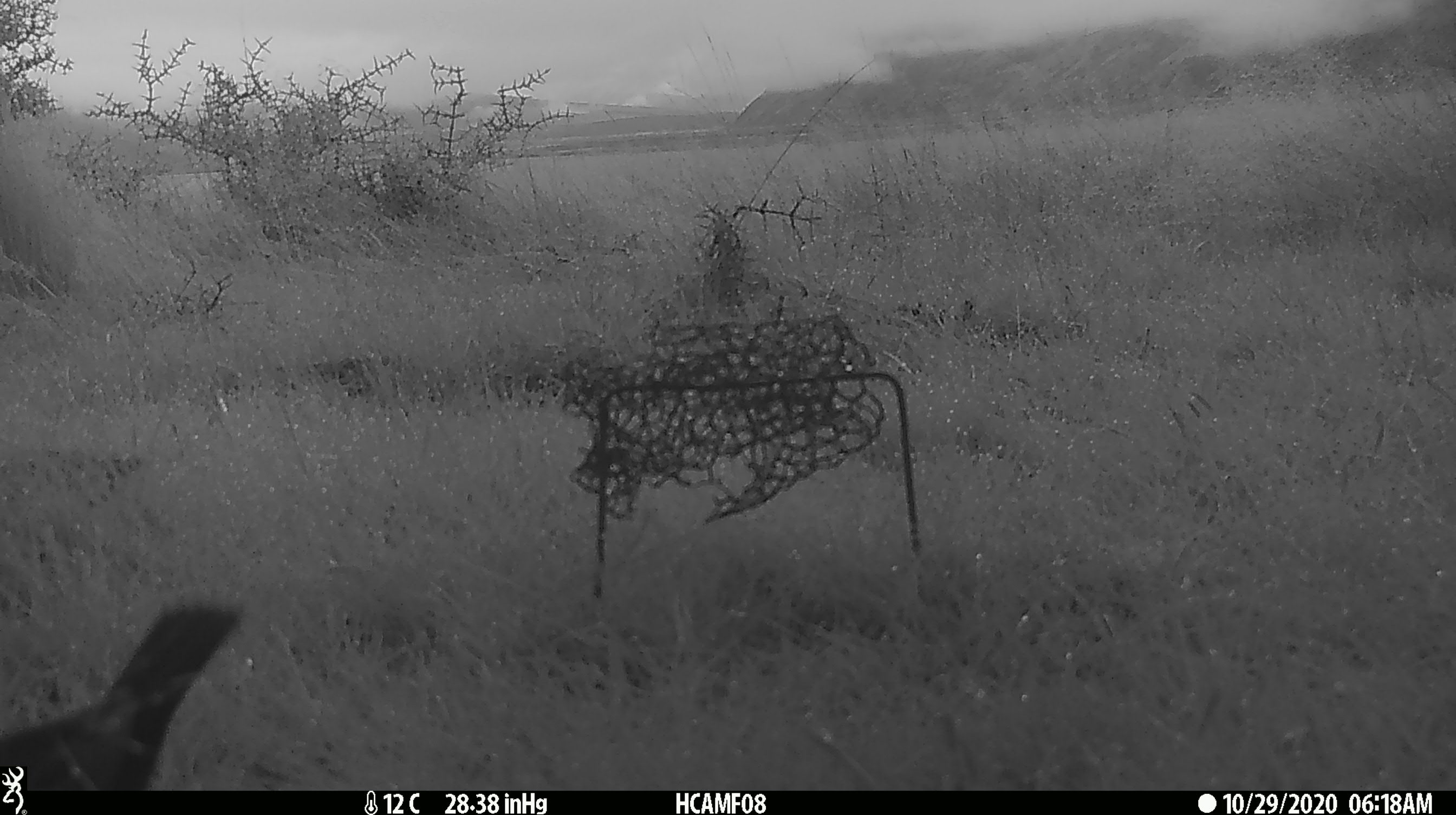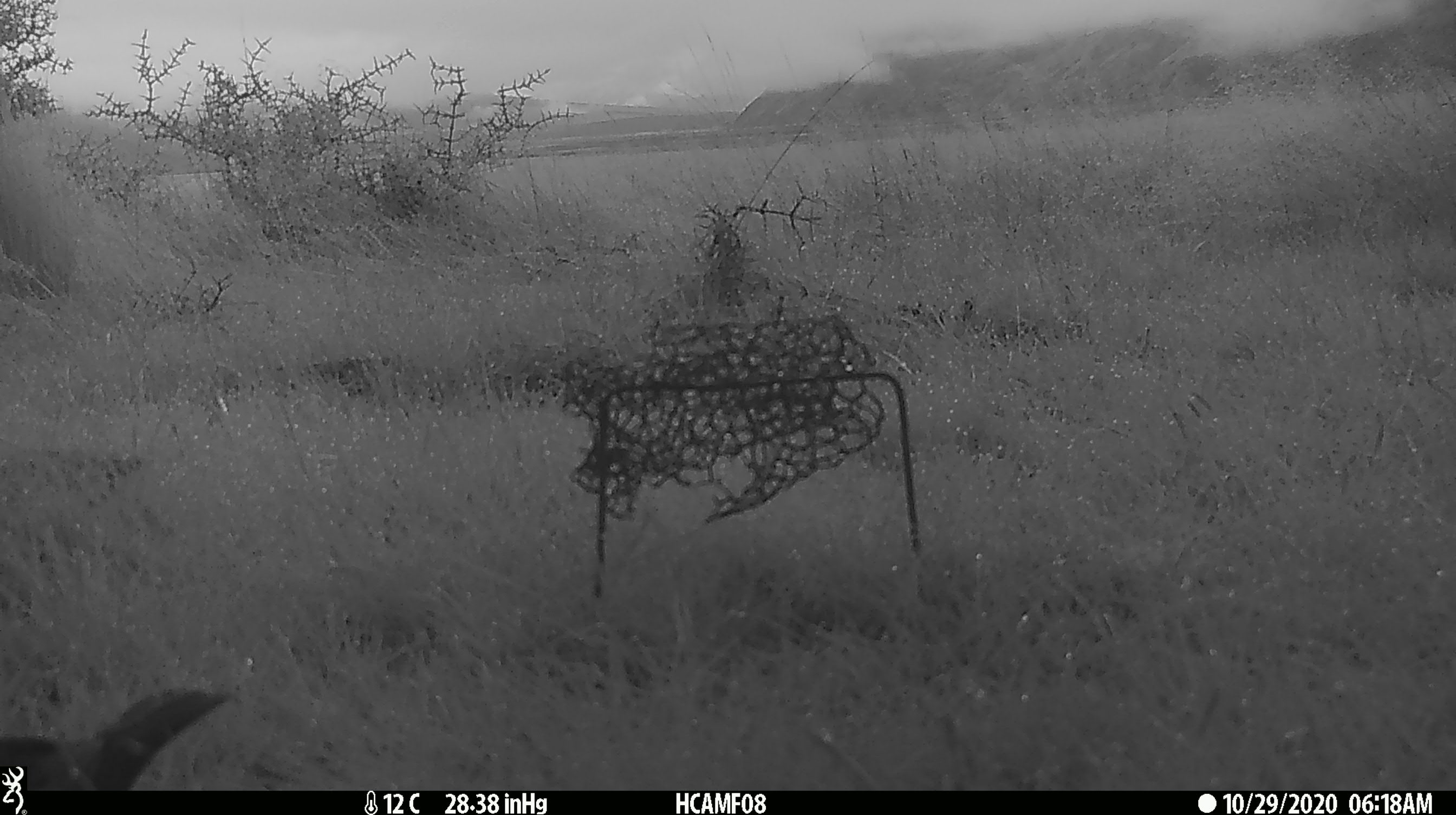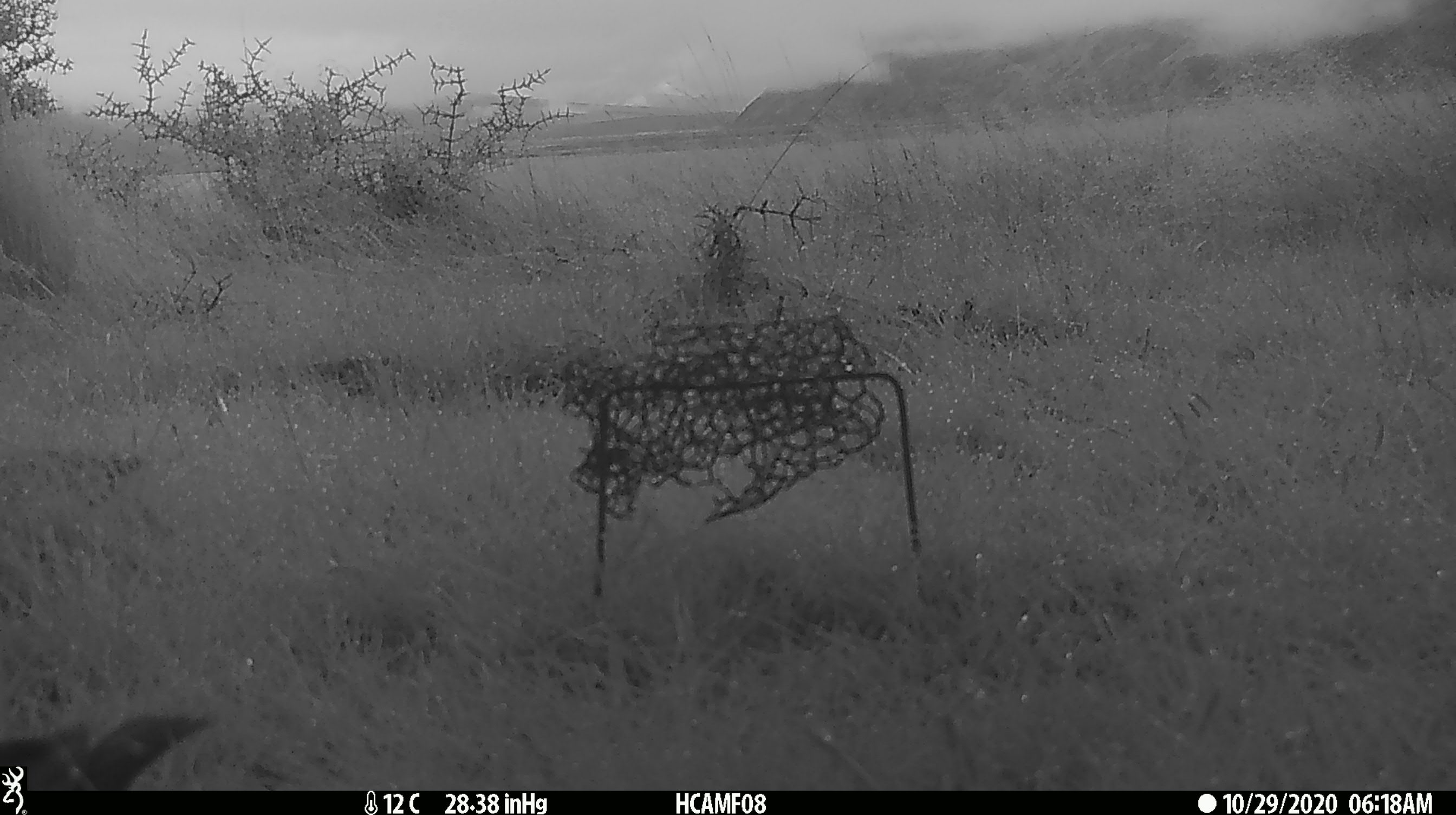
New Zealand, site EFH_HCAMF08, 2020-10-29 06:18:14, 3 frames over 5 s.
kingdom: Animalia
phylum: Chordata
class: Aves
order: Passeriformes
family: Turdidae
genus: Turdus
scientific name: Turdus merula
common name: eurasian blackbird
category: blackbird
Blackbird (eurasian blackbird) (Turdus merula).